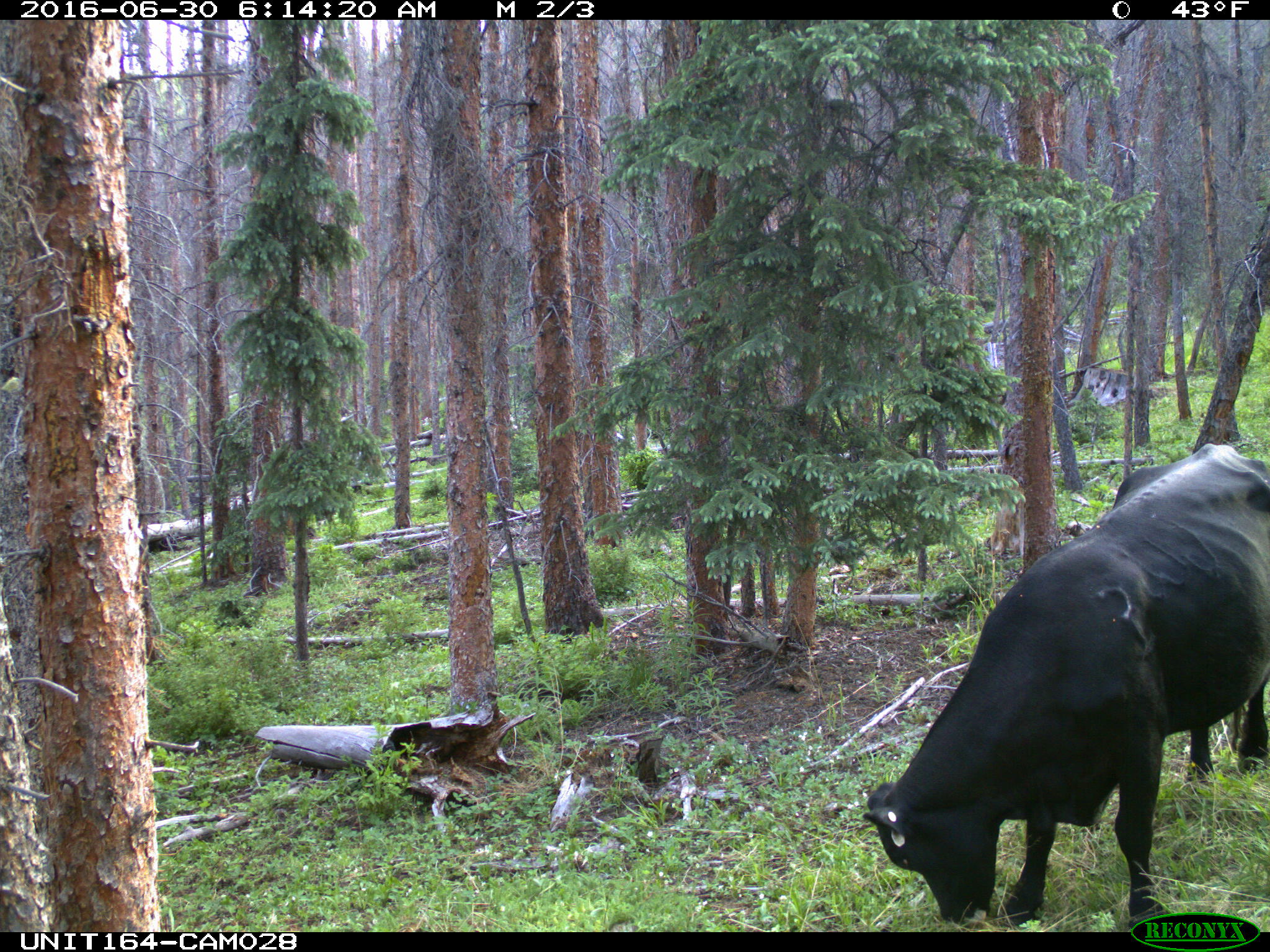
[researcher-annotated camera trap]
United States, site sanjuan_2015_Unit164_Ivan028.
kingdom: Animalia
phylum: Chordata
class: Mammalia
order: Artiodactyla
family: Bovidae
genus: Bos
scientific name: Bos taurus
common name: domestic cow